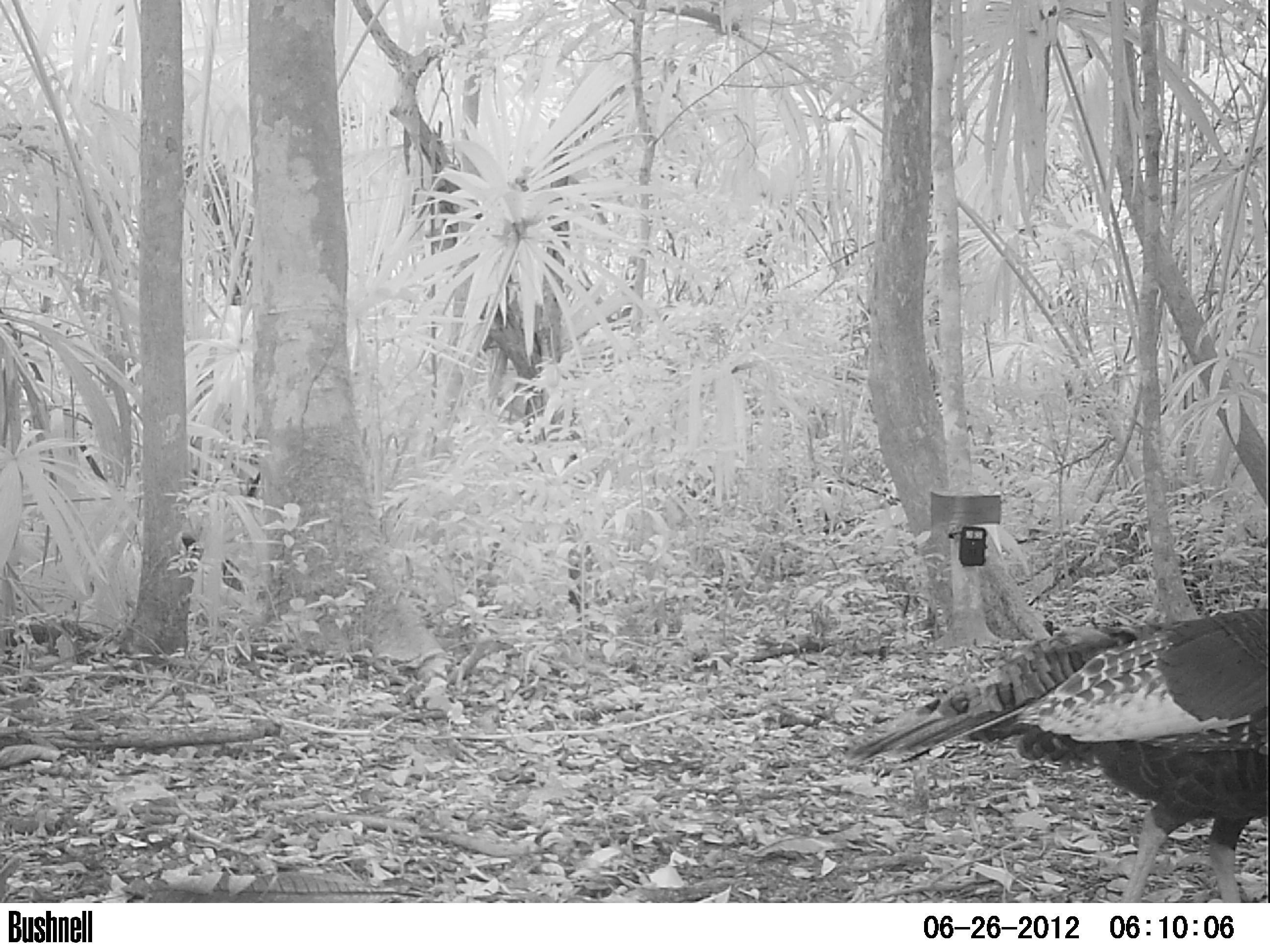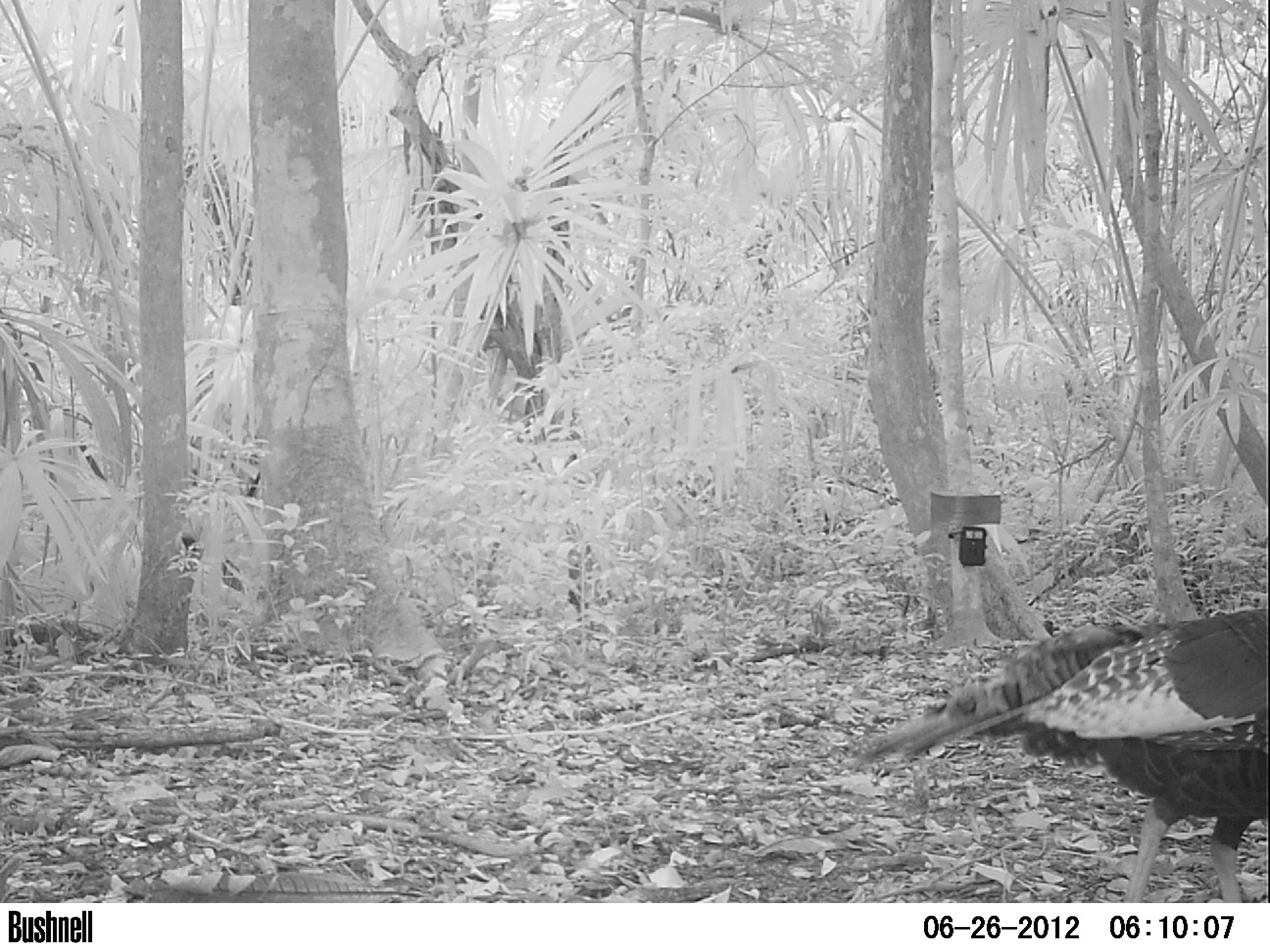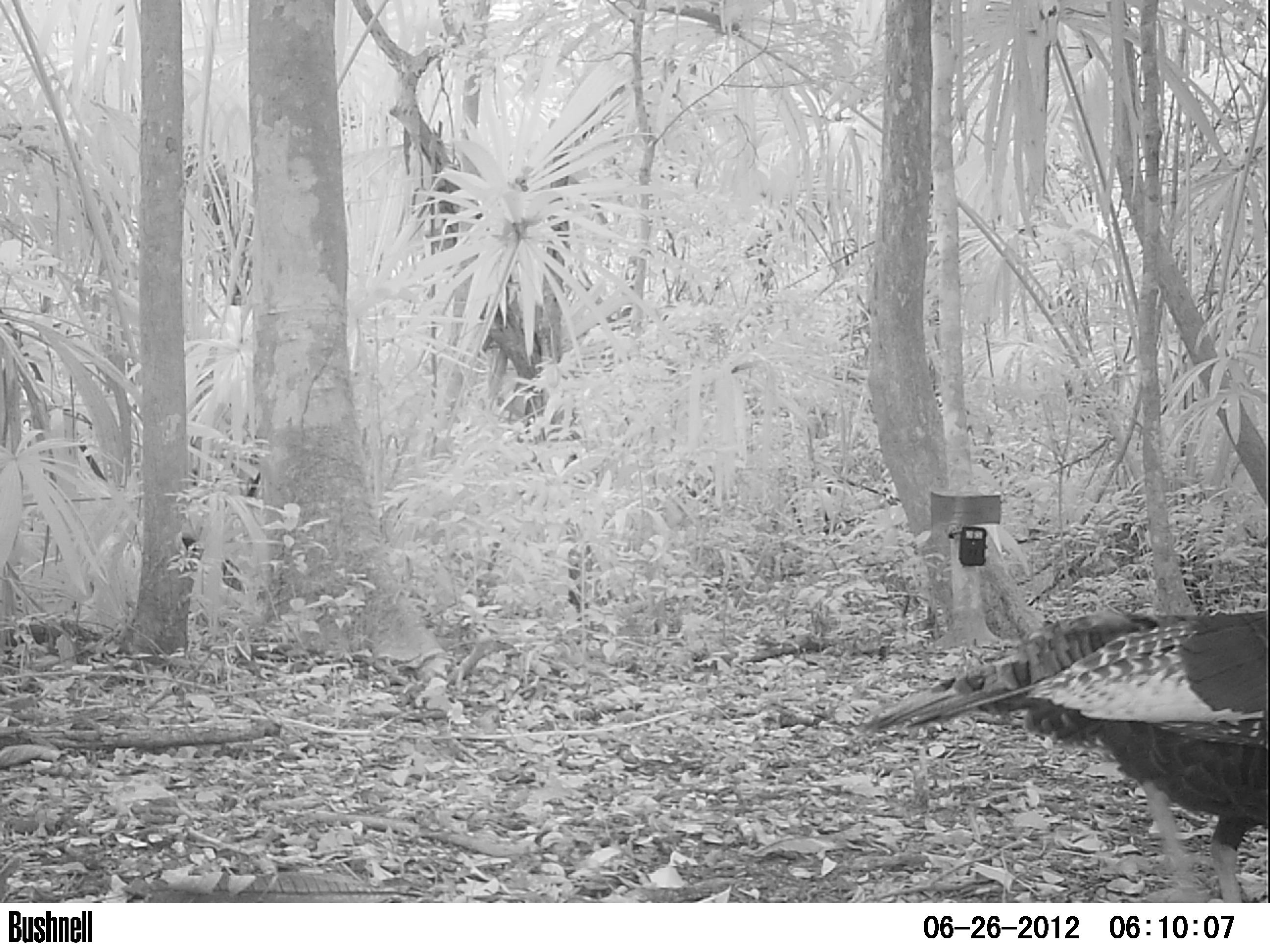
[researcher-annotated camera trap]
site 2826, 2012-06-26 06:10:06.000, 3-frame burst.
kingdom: Animalia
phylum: Chordata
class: Aves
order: Galliformes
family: Phasianidae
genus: Meleagris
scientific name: Meleagris ocellata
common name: ocellated turkey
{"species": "Meleagris ocellata (ocellated turkey)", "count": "1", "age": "adult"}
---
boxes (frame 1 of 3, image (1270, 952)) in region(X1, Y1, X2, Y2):
meleagris ocellata: region(844, 605, 1268, 902)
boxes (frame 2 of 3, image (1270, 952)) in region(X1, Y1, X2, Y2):
meleagris ocellata: region(851, 606, 1268, 901)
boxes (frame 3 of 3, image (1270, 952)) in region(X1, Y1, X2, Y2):
meleagris ocellata: region(858, 607, 1270, 902)